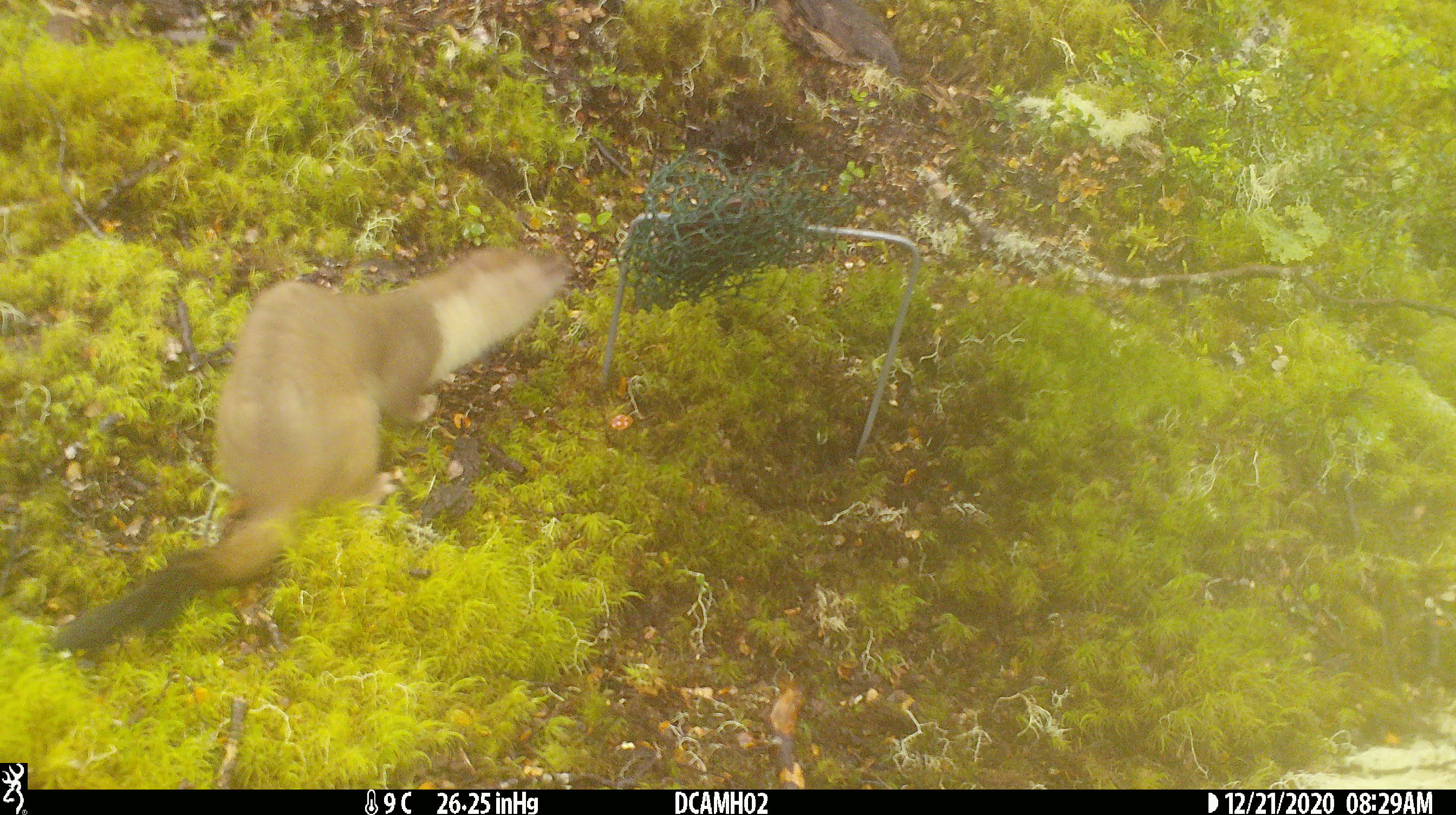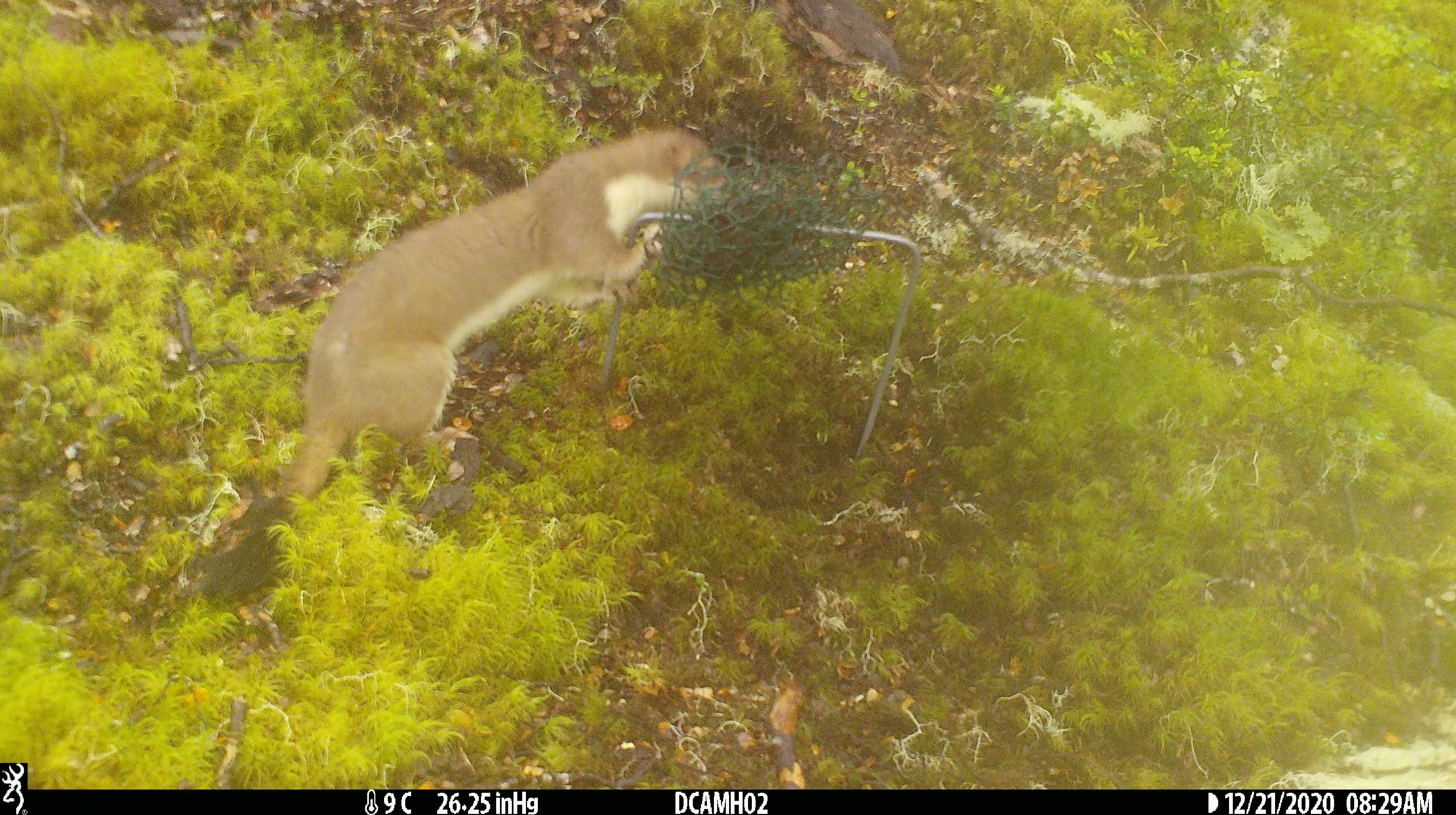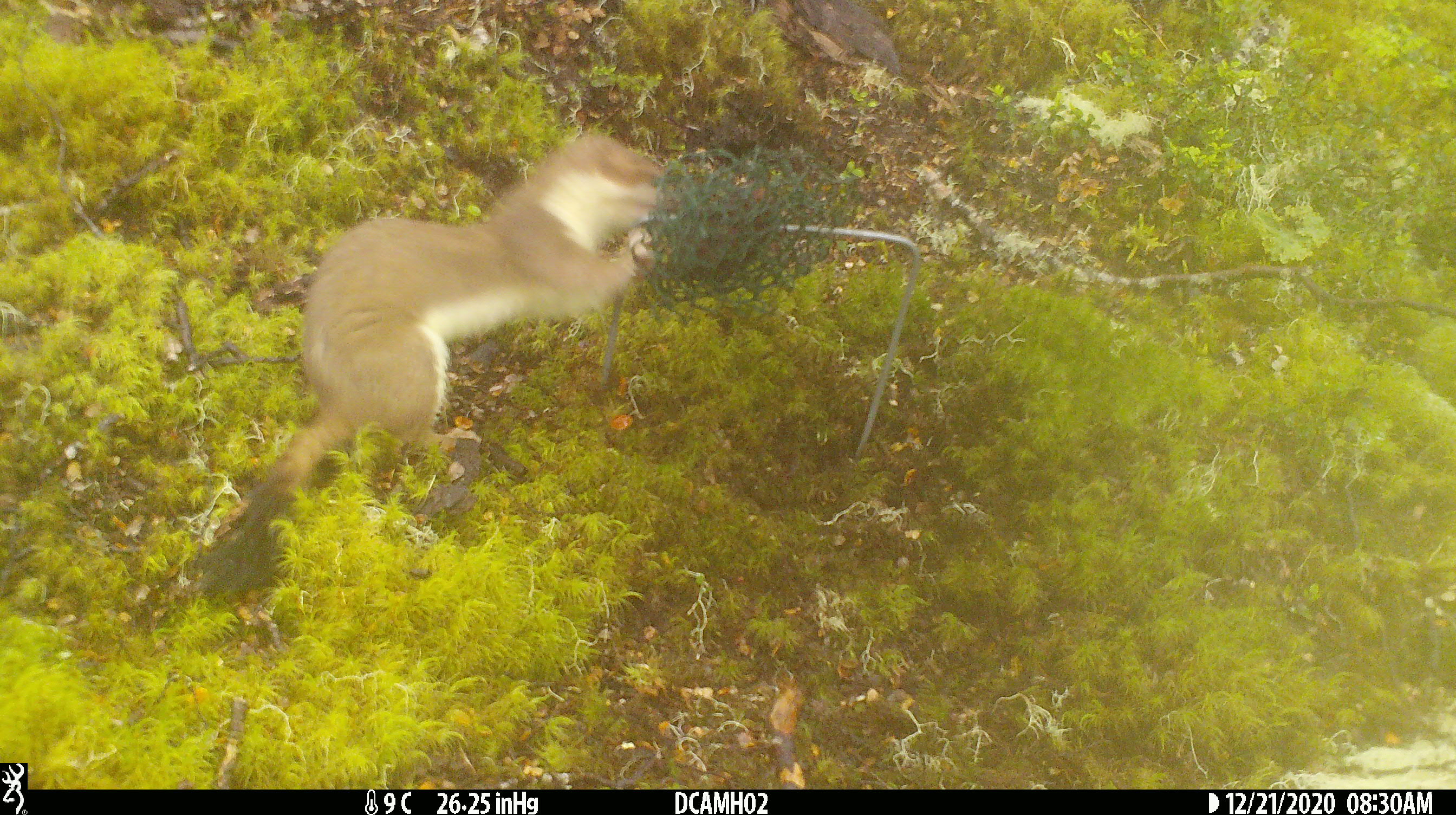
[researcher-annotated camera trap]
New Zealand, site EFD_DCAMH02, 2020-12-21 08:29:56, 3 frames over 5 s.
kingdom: Animalia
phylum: Chordata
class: Mammalia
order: Carnivora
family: Mustelidae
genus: Mustela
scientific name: Mustela erminea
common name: stoat